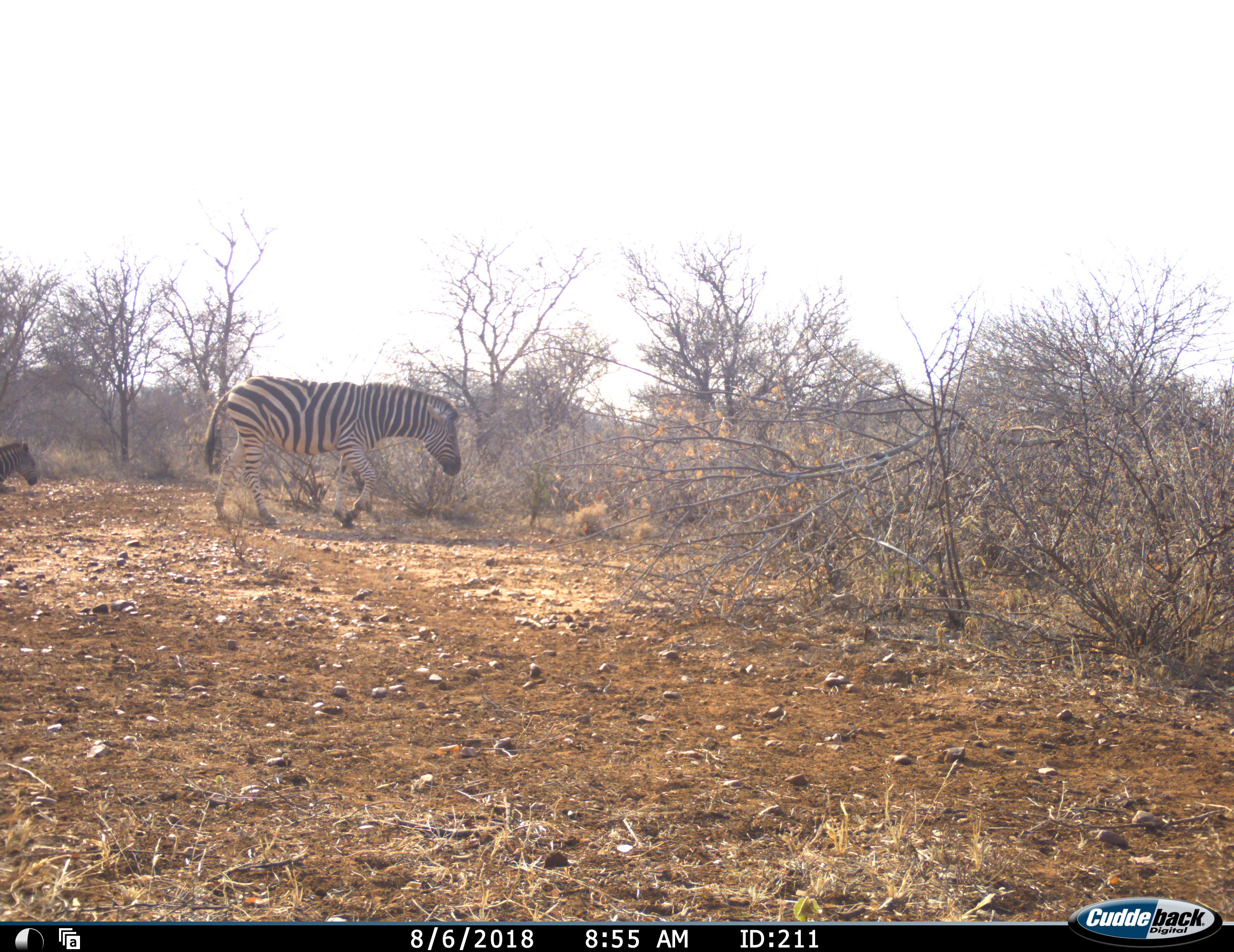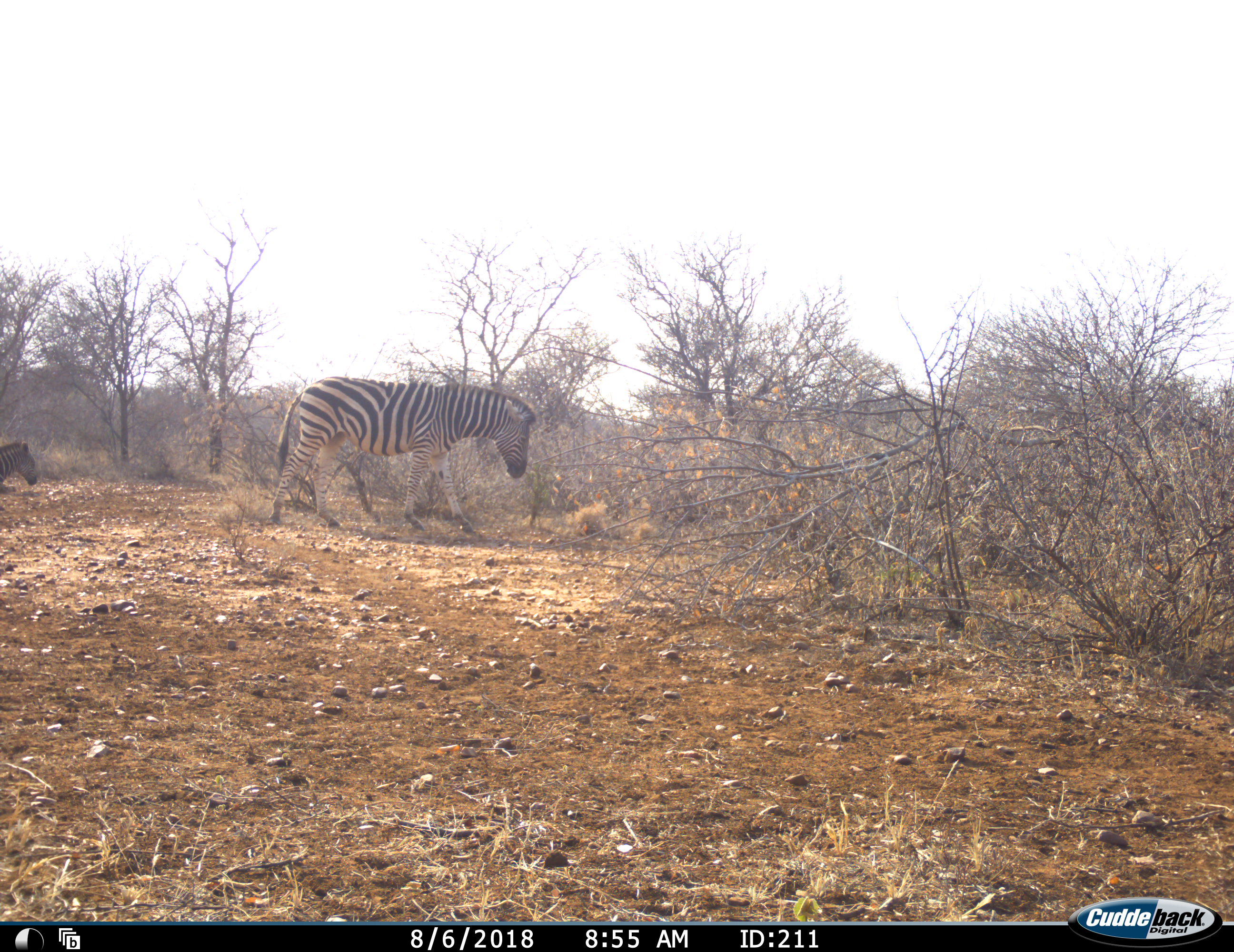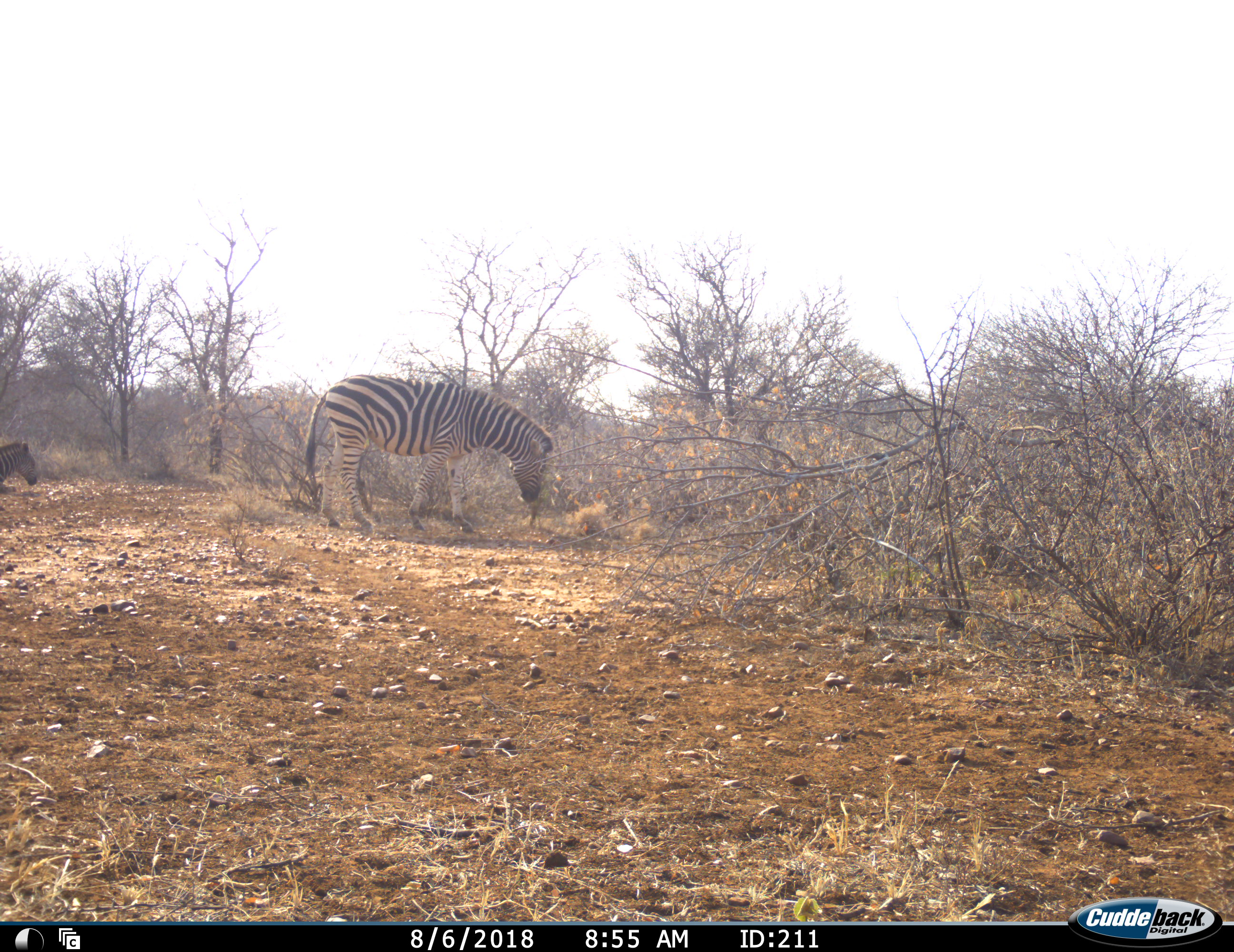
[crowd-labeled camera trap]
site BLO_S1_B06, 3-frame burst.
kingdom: Animalia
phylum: Chordata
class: Mammalia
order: Perissodactyla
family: Equidae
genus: Equus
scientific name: Equus quagga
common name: plains zebra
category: zebraplains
Zebraplains (plains zebra) (Equus quagga), count 2. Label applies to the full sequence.